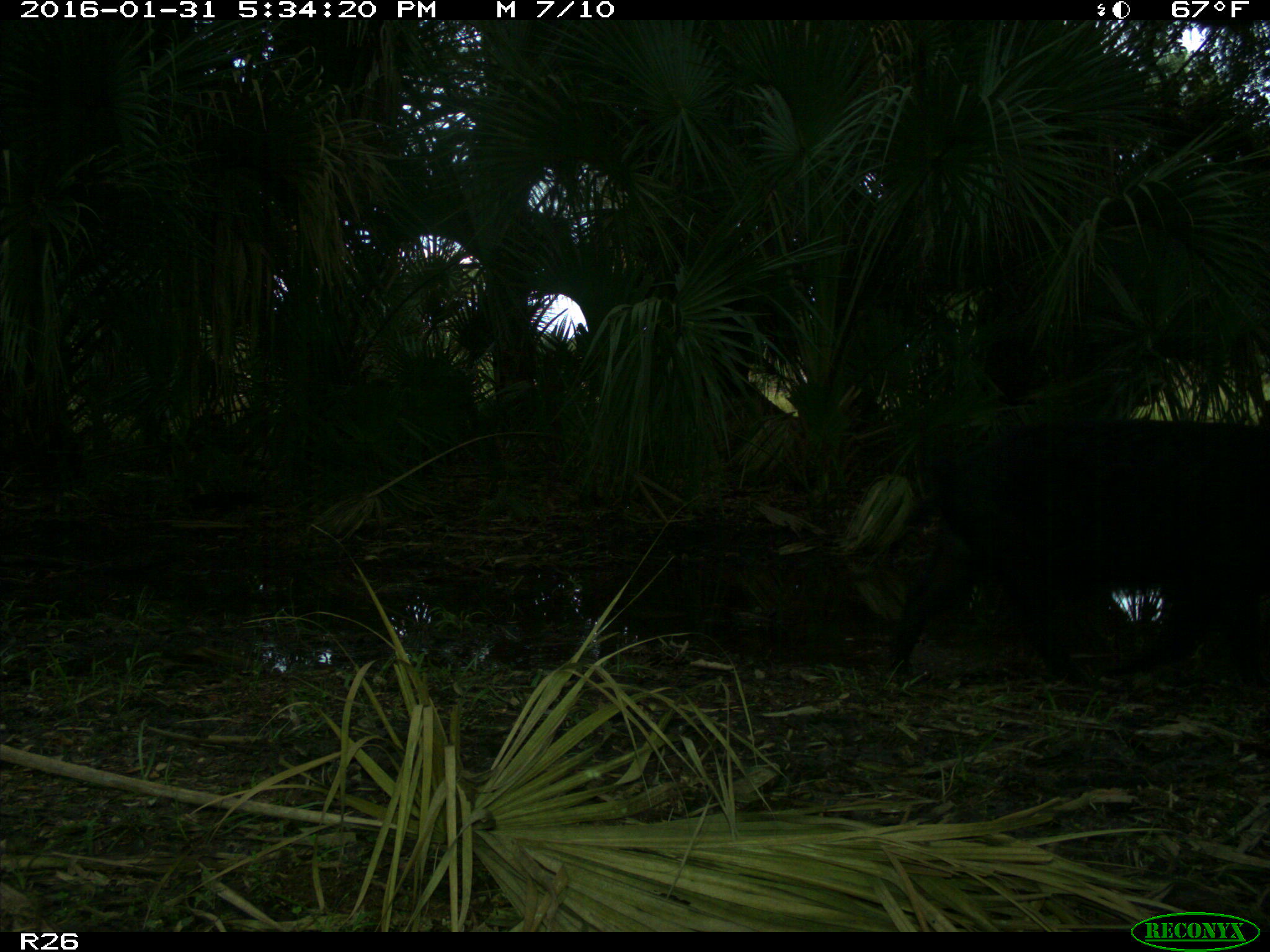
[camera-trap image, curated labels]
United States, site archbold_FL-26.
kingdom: Animalia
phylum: Chordata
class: Mammalia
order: Artiodactyla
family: Suidae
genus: Sus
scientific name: Sus scrofa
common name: wild boar